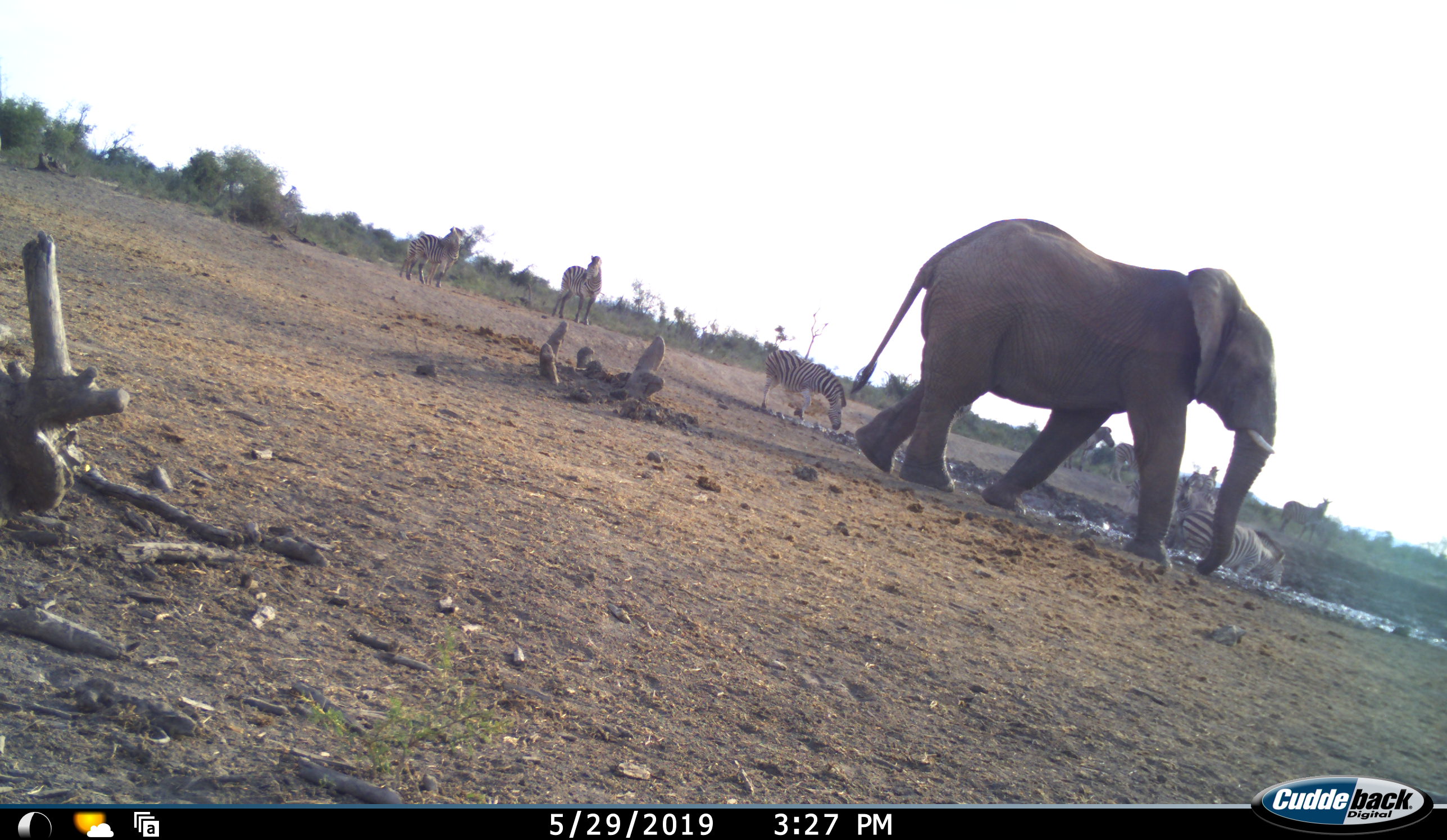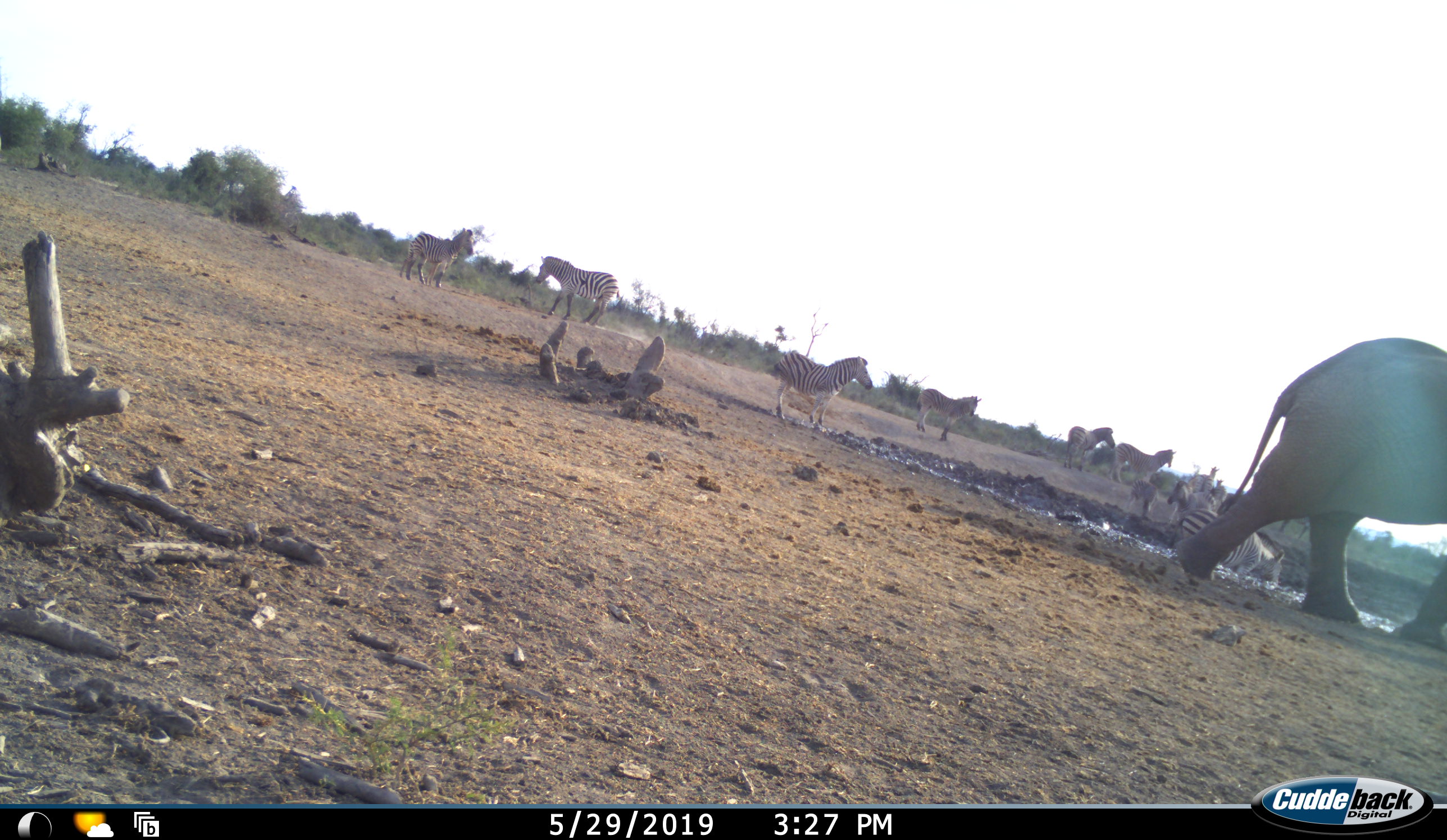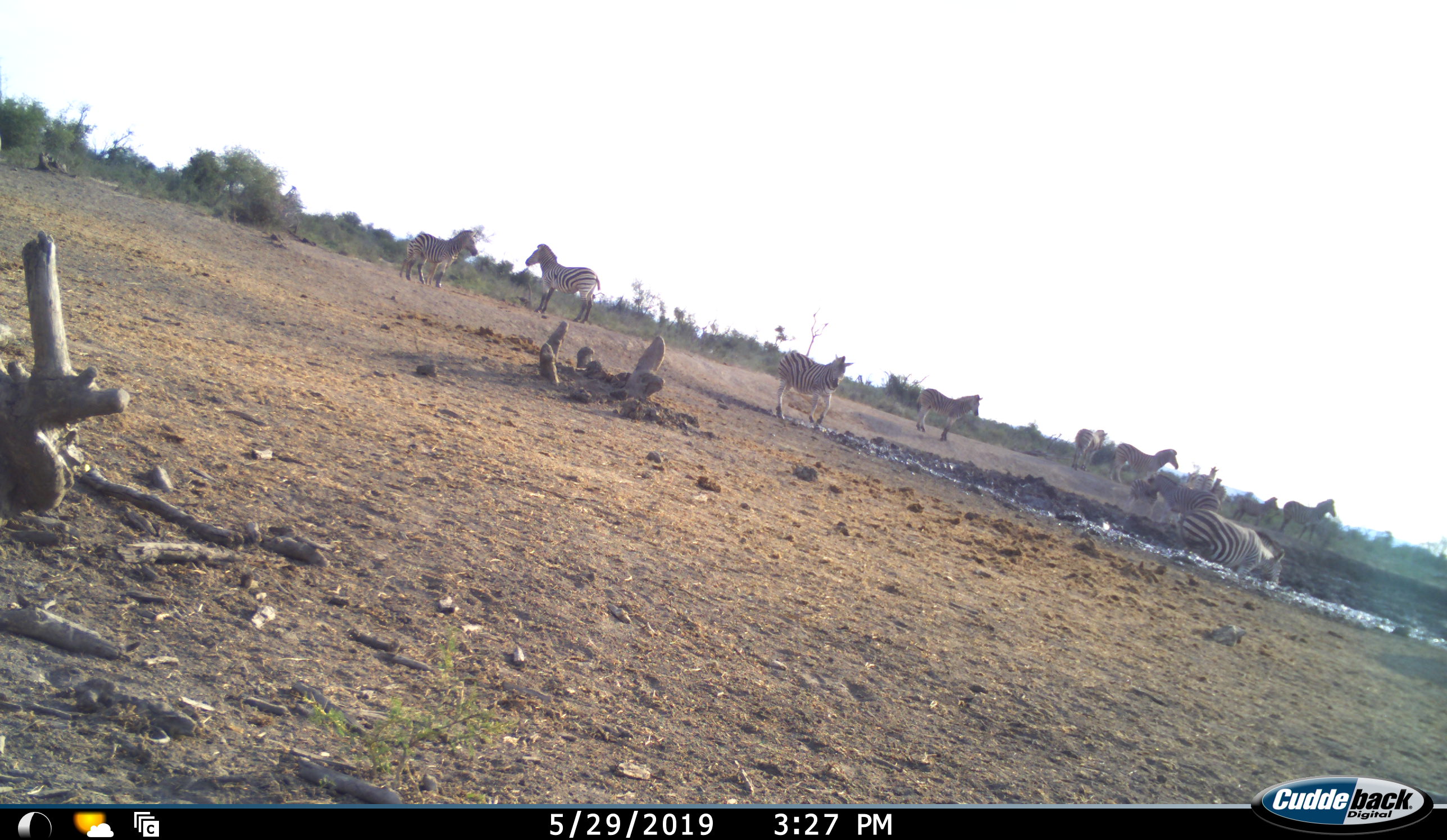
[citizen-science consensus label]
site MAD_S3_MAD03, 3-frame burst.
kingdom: Animalia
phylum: Chordata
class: Mammalia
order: Proboscidea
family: Elephantidae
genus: Loxodonta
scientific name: Loxodonta africana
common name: african bush elephant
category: elephant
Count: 1.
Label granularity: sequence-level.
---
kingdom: Animalia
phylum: Chordata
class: Mammalia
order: Perissodactyla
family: Equidae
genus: Equus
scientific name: Equus quagga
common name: plains zebra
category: zebraplains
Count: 11-50.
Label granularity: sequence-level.